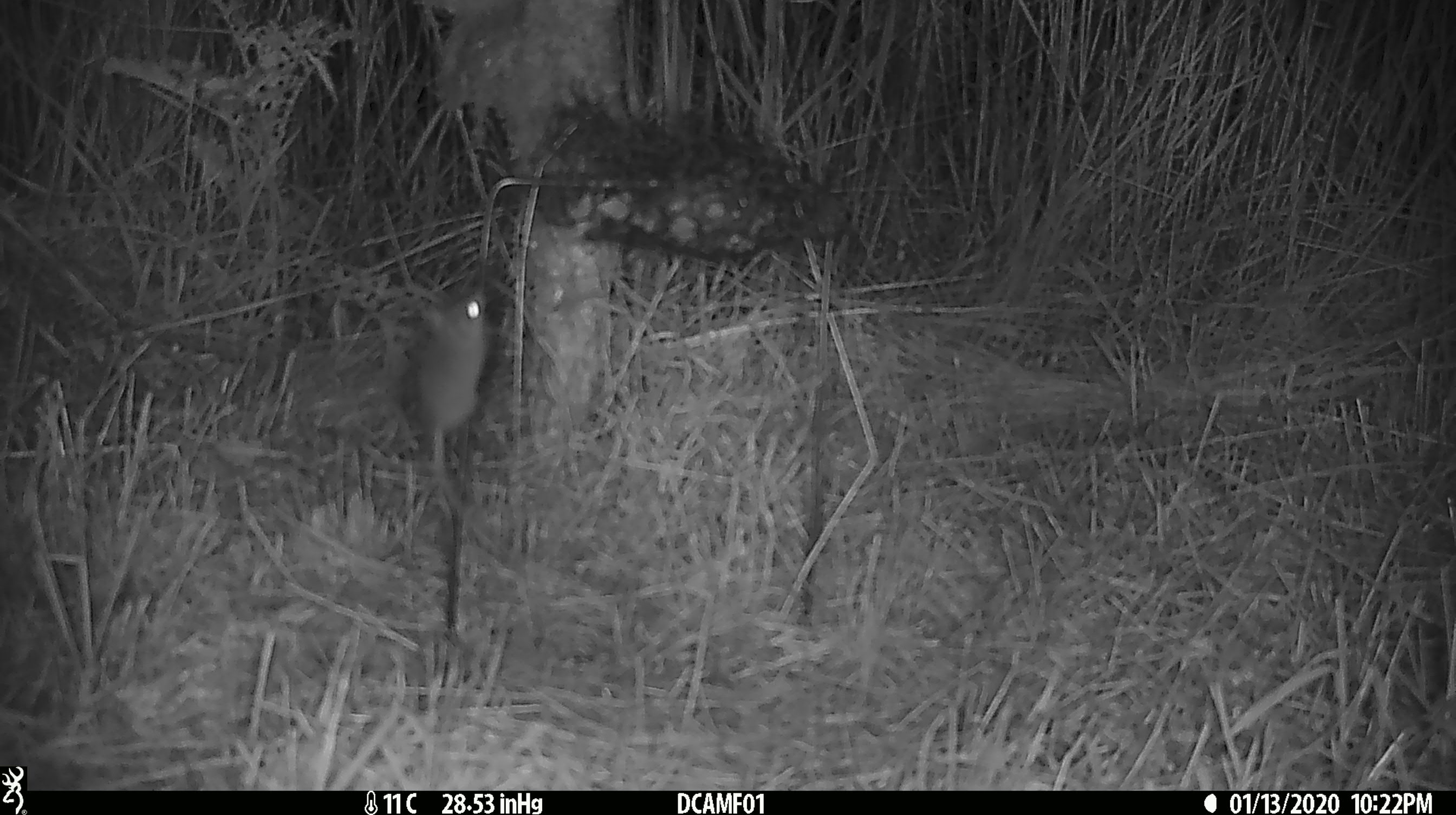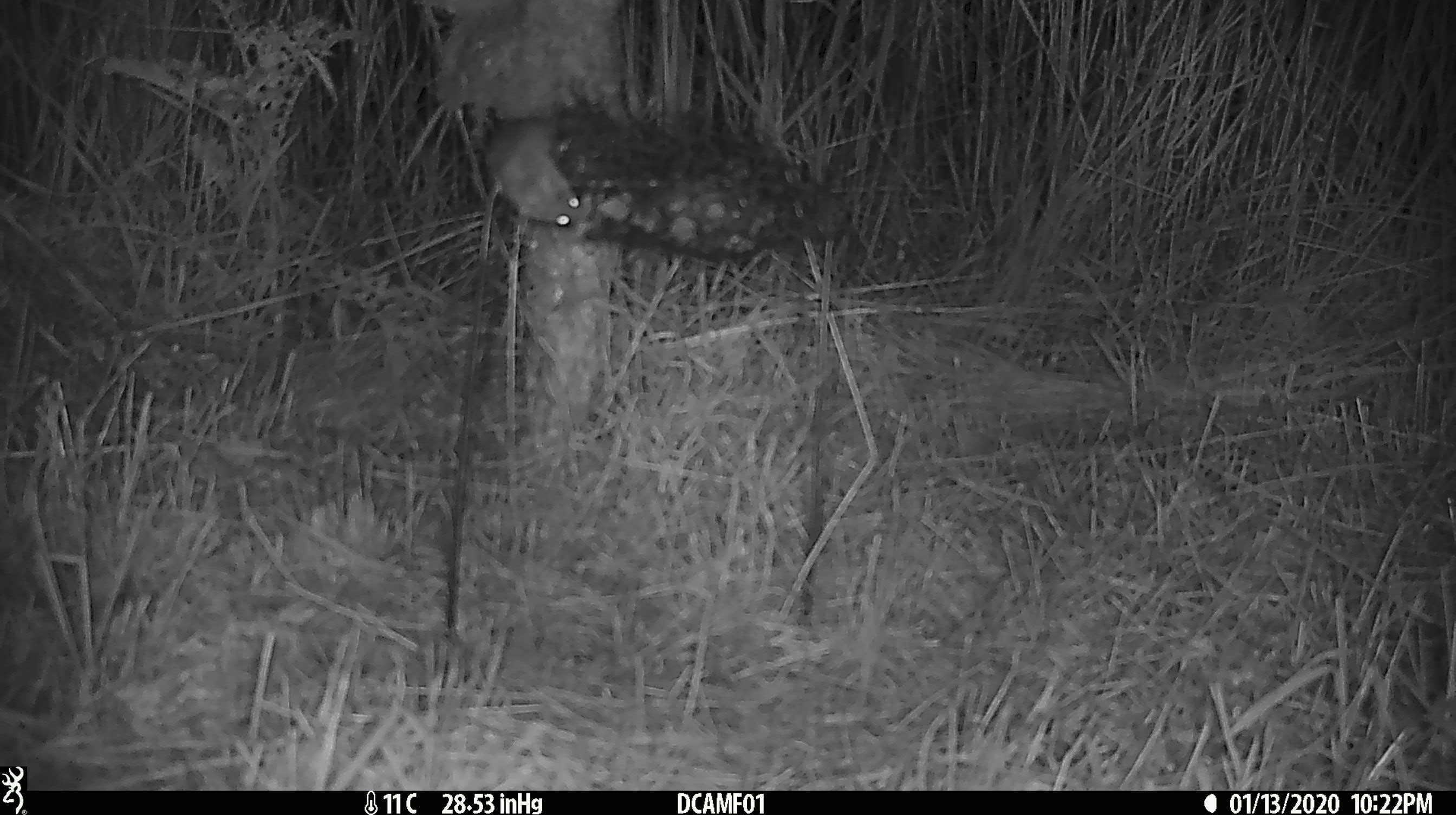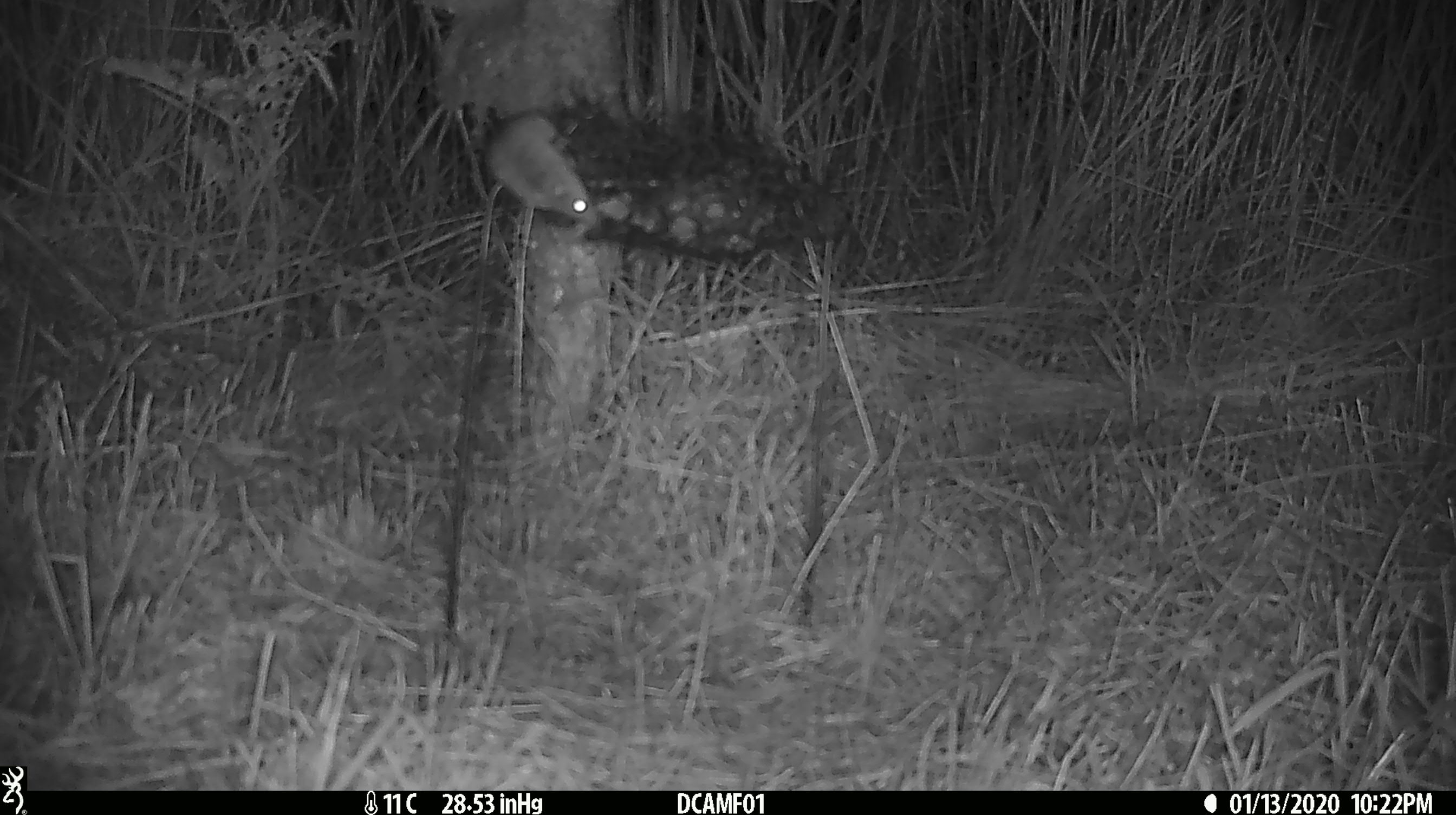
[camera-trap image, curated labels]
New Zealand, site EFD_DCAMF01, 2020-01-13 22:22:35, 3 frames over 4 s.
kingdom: Animalia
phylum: Chordata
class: Mammalia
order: Rodentia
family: Muridae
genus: Mus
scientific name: Mus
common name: mouse